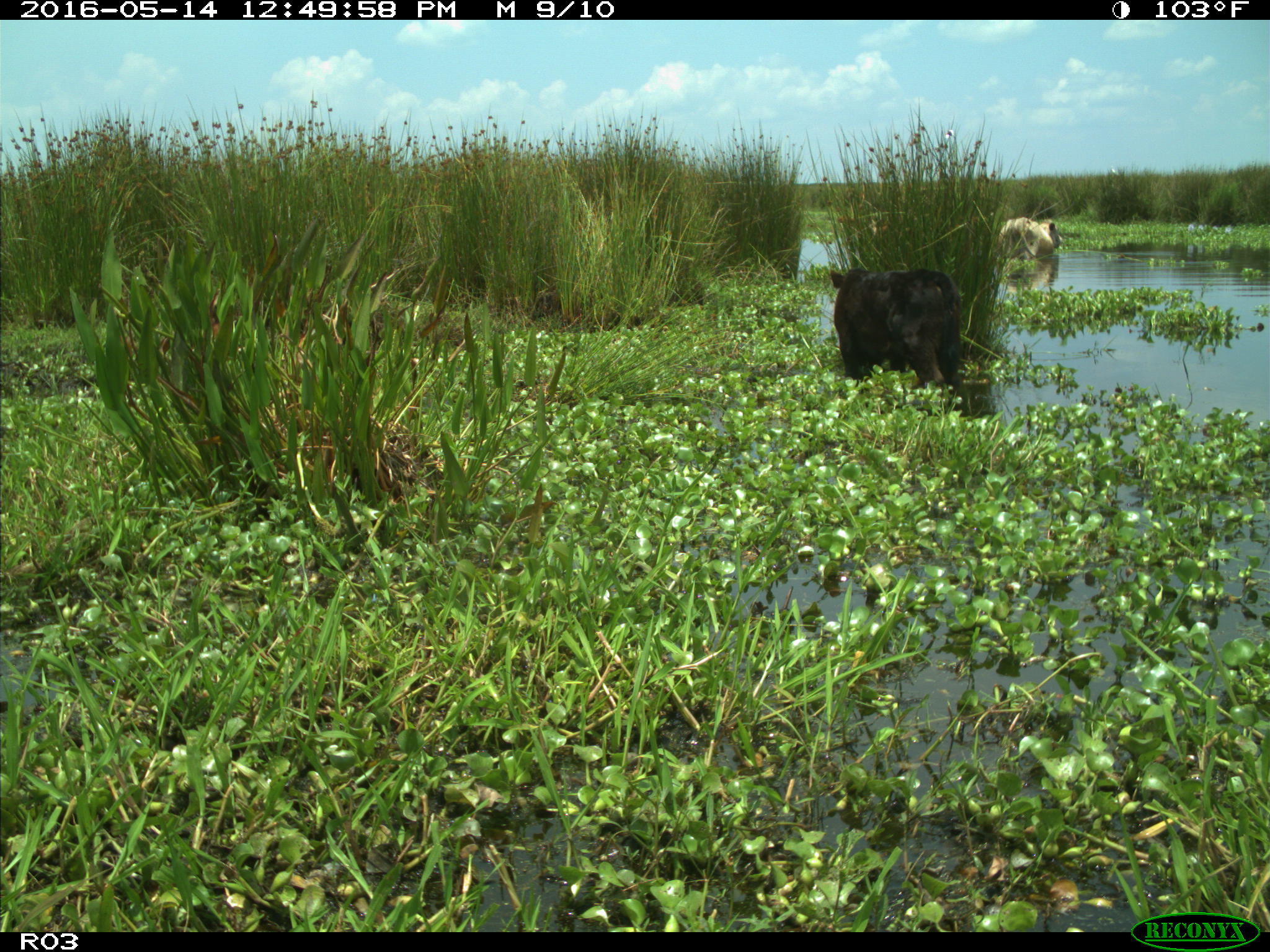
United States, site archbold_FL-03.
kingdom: Animalia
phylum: Chordata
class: Mammalia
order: Artiodactyla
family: Bovidae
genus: Bos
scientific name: Bos taurus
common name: domestic cow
Bos taurus (domestic cow).